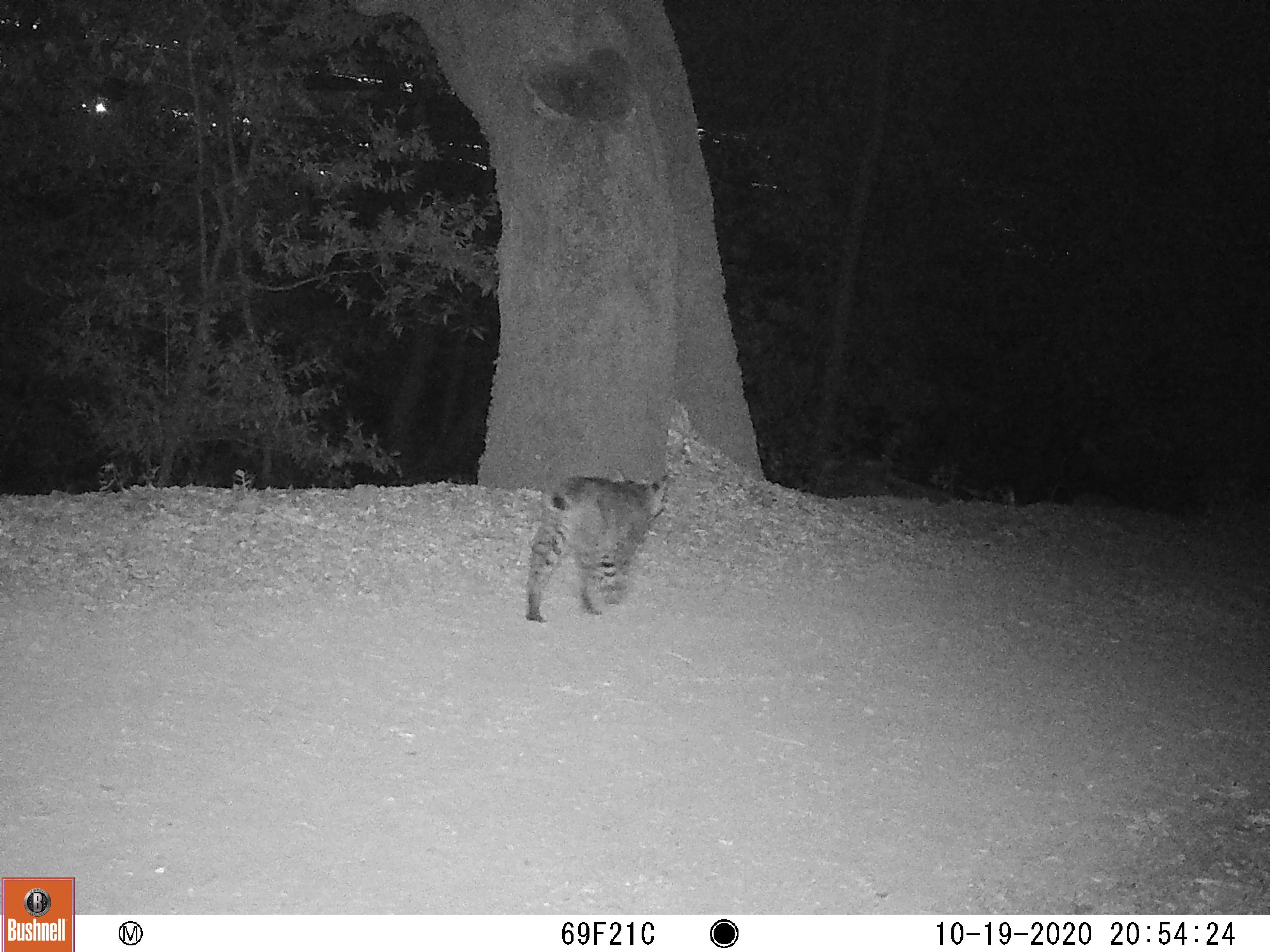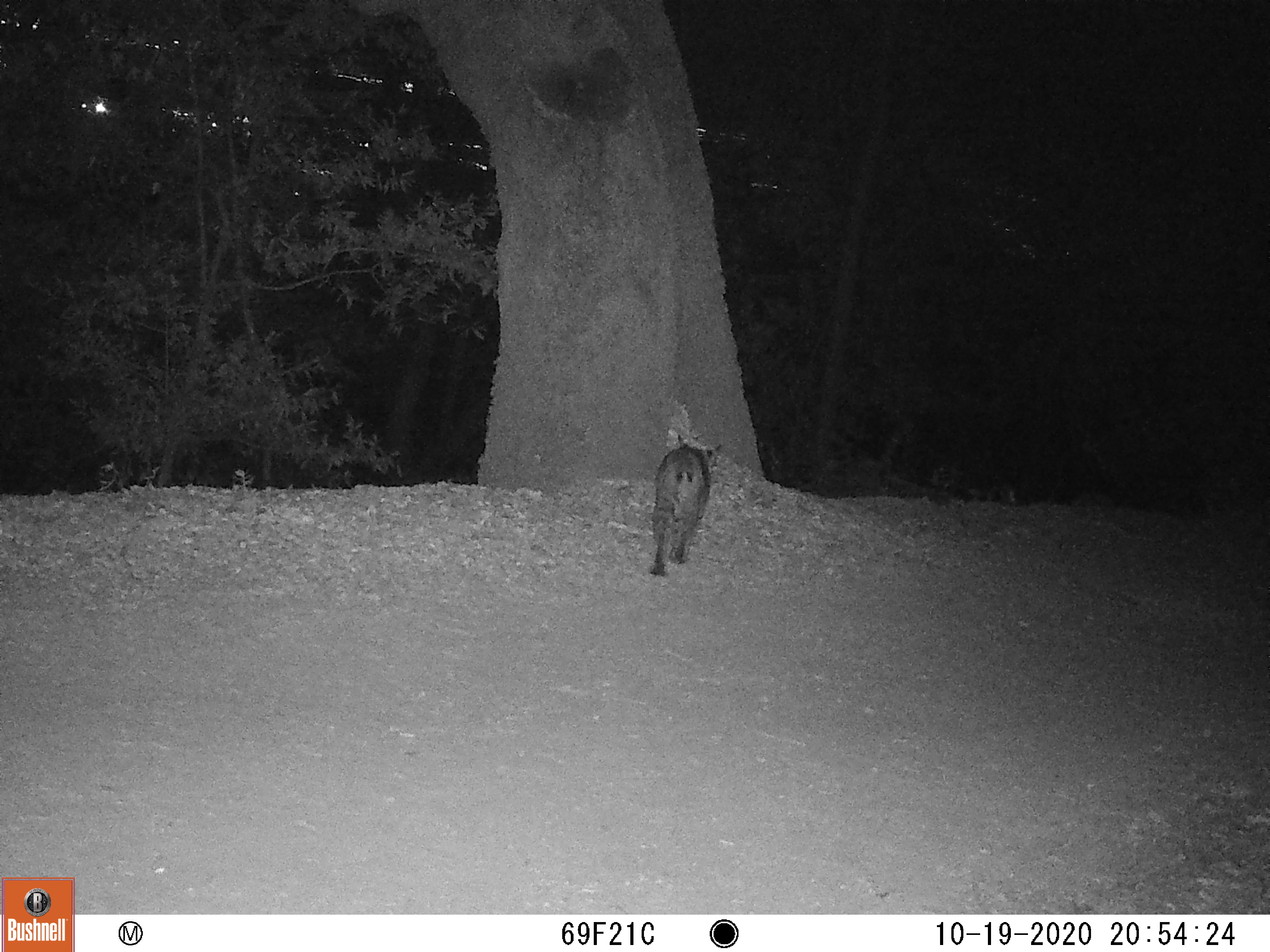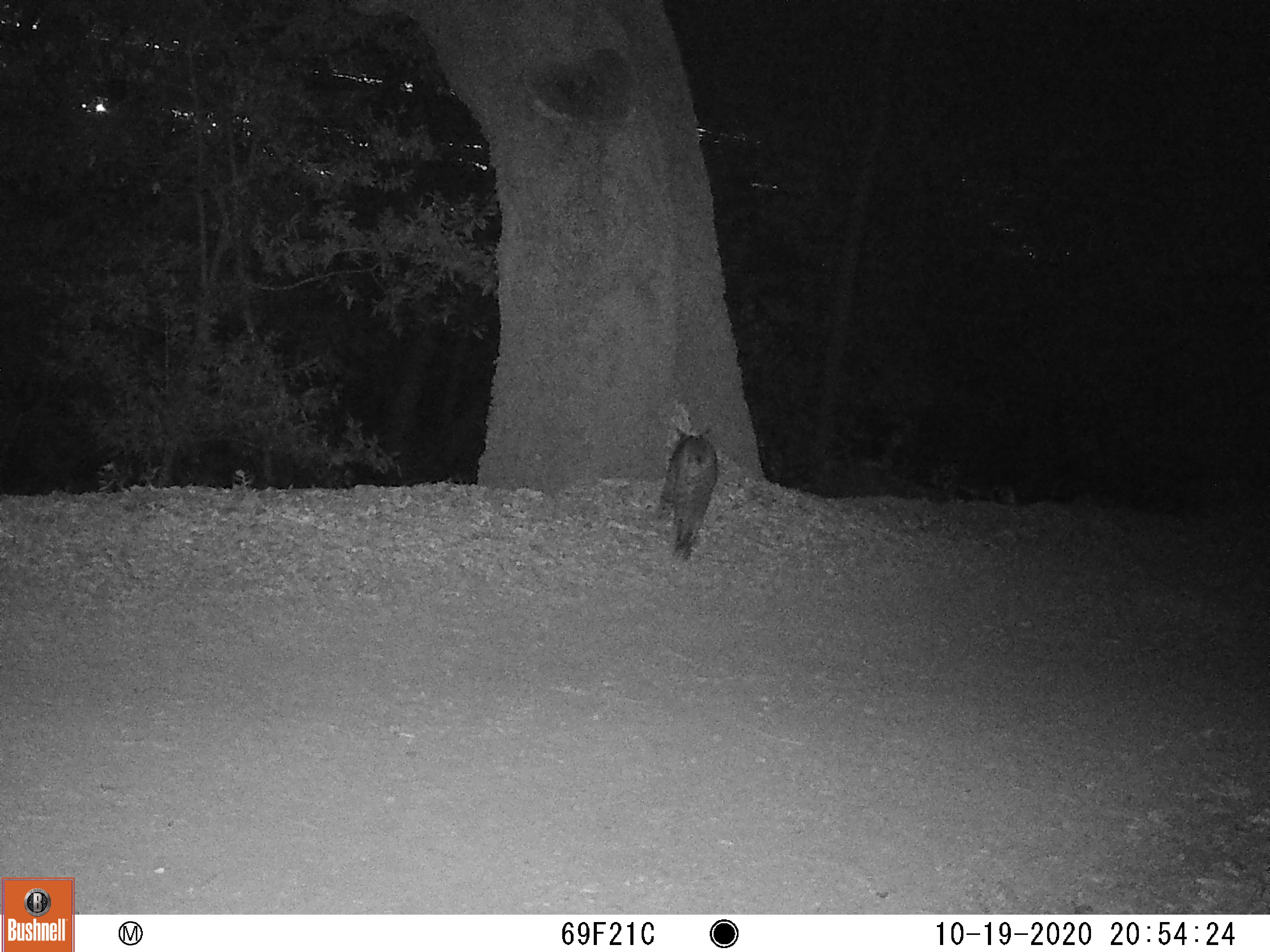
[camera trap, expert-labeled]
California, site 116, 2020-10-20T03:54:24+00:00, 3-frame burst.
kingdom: Animalia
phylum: Chordata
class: Mammalia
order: Carnivora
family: Felidae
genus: Lynx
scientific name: Lynx rufus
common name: bobcat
Bobcat (Lynx rufus).